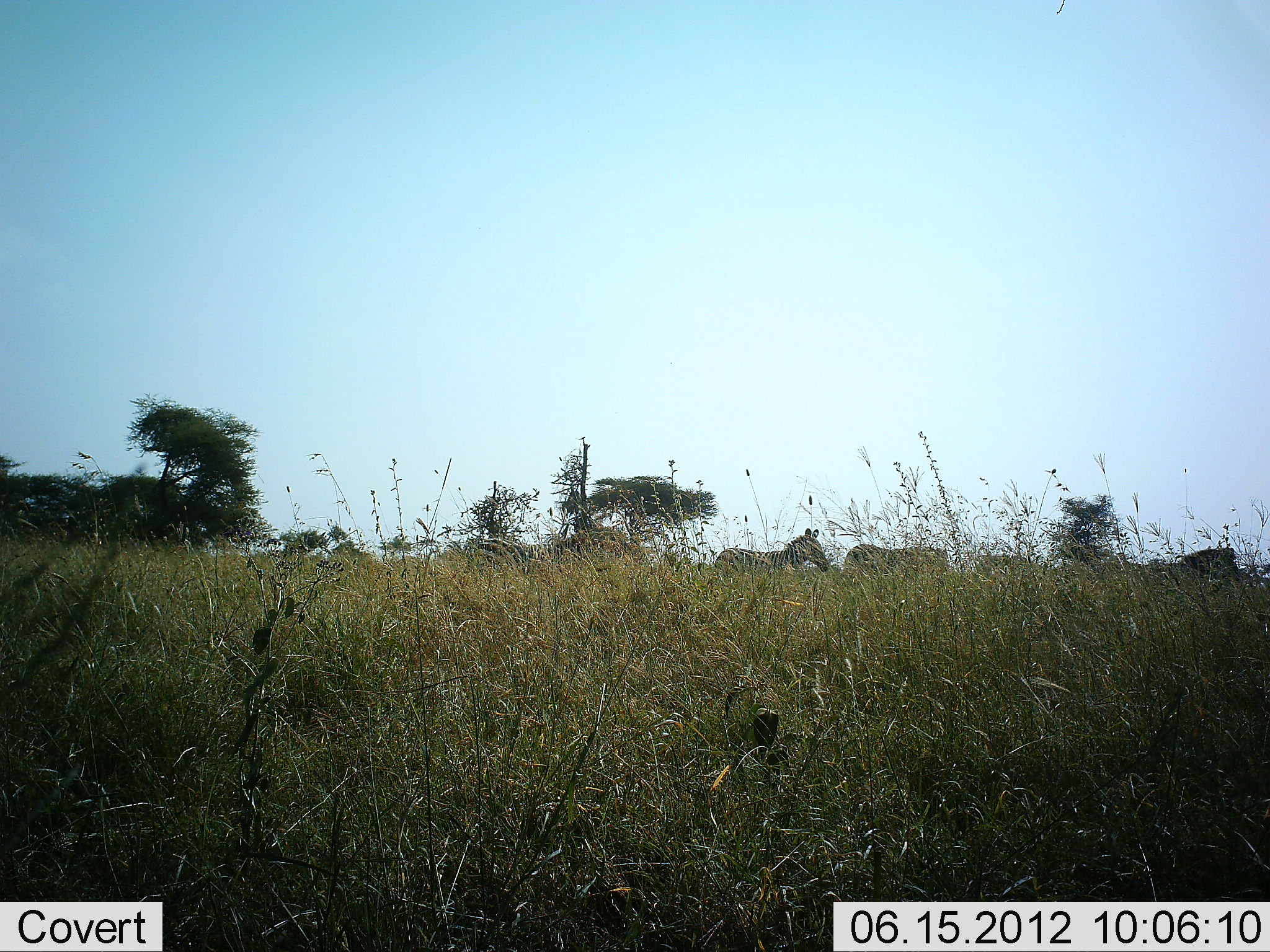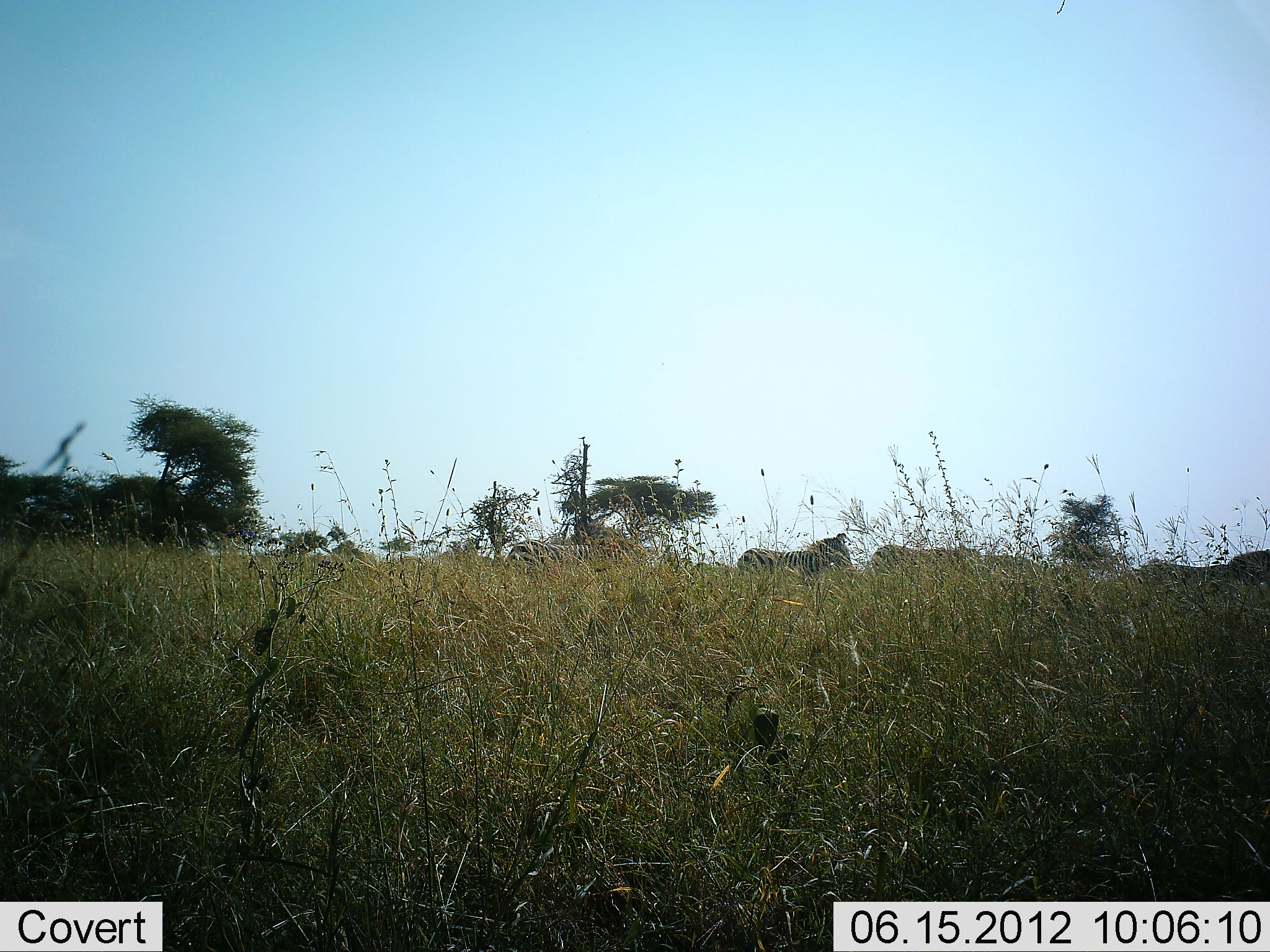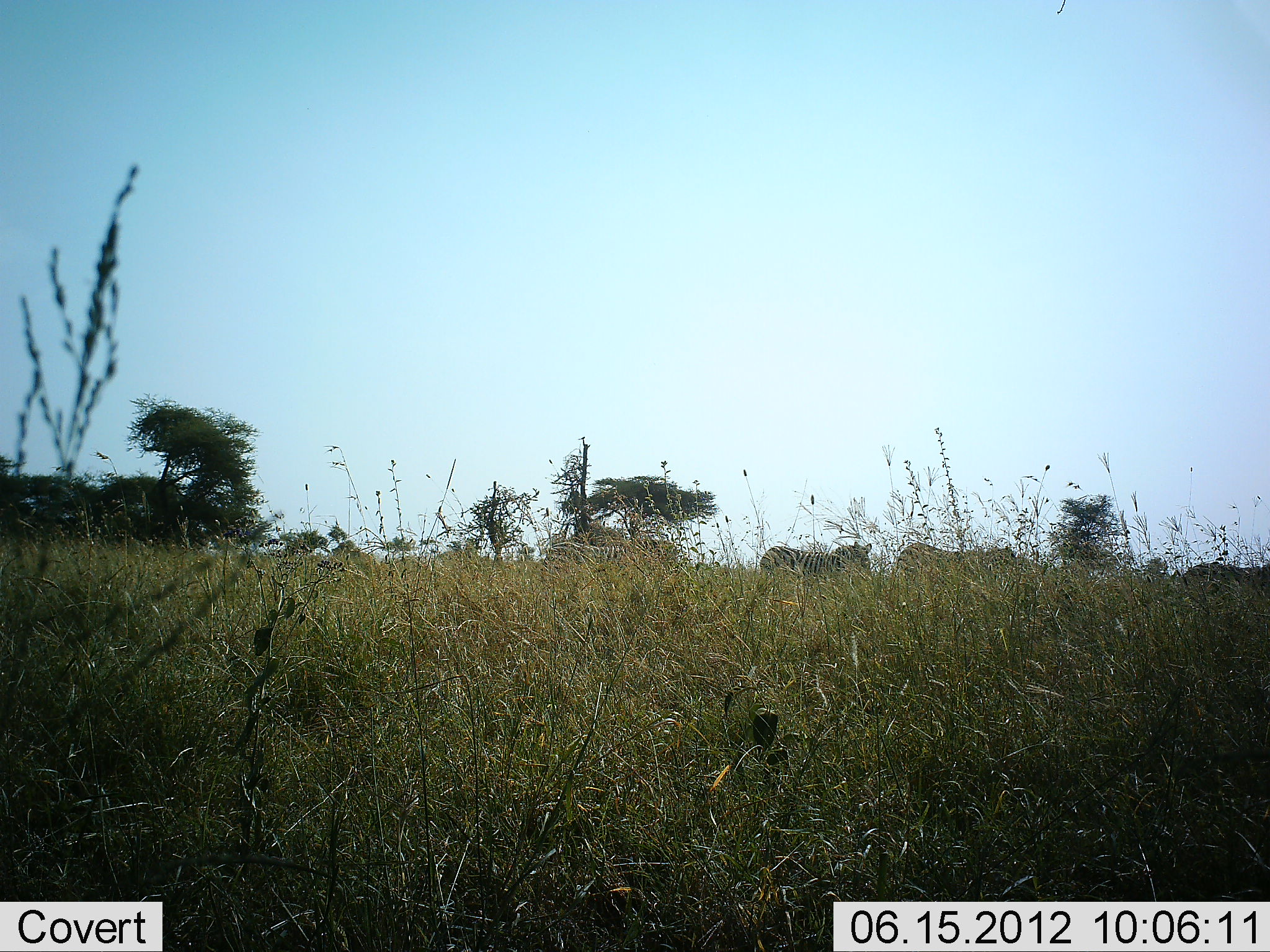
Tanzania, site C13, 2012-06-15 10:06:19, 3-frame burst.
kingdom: Animalia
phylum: Chordata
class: Mammalia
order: Perissodactyla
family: Equidae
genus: Equus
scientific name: Equus quagga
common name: plains zebra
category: zebra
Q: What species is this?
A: Zebra (plains zebra) (Equus quagga).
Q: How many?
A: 4.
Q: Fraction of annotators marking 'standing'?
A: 10%.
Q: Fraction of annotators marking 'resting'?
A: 0%.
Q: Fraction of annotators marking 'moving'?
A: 100%.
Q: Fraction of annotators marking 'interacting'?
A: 0%.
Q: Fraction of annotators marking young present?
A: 0%.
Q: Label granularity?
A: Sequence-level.